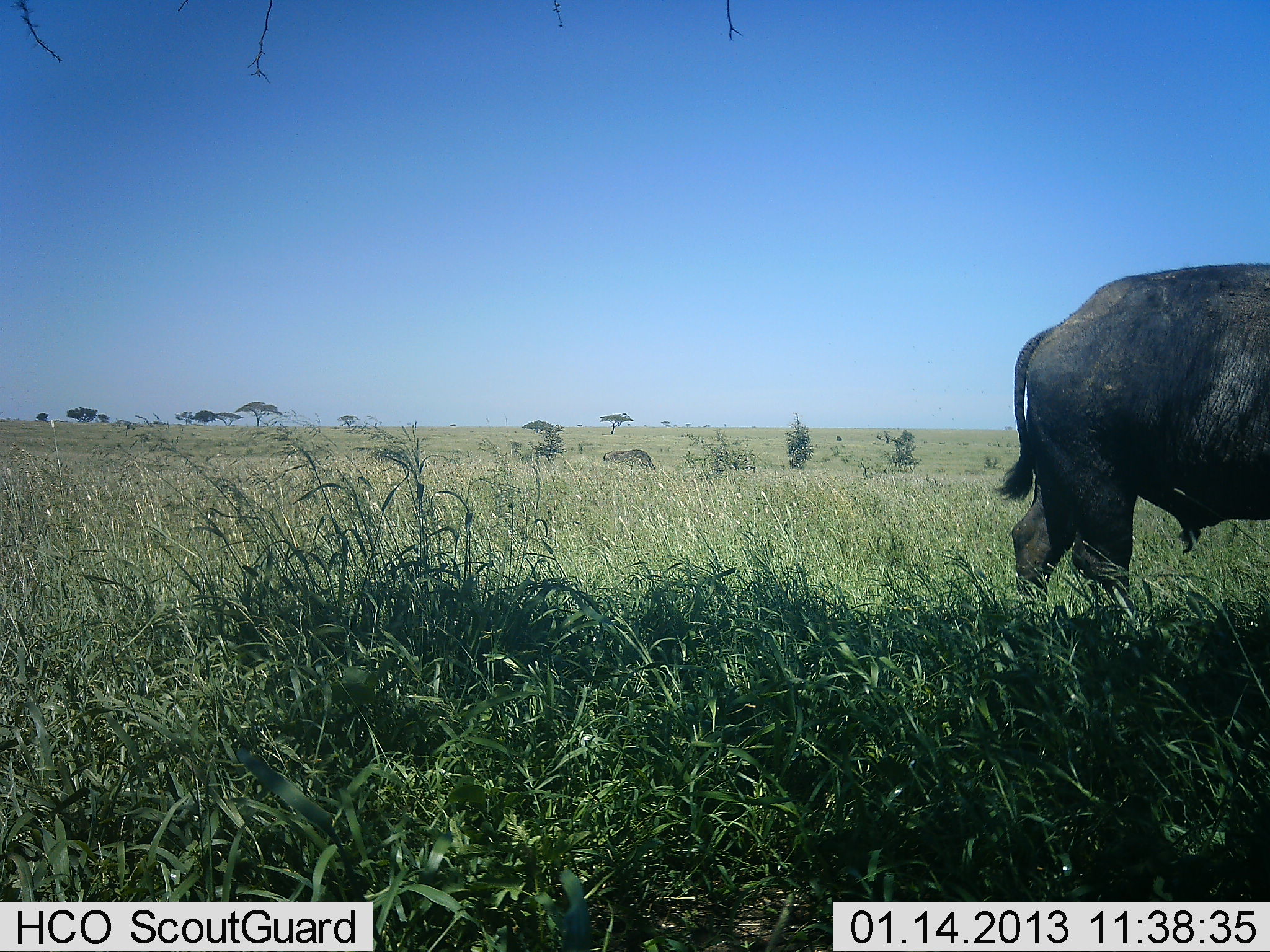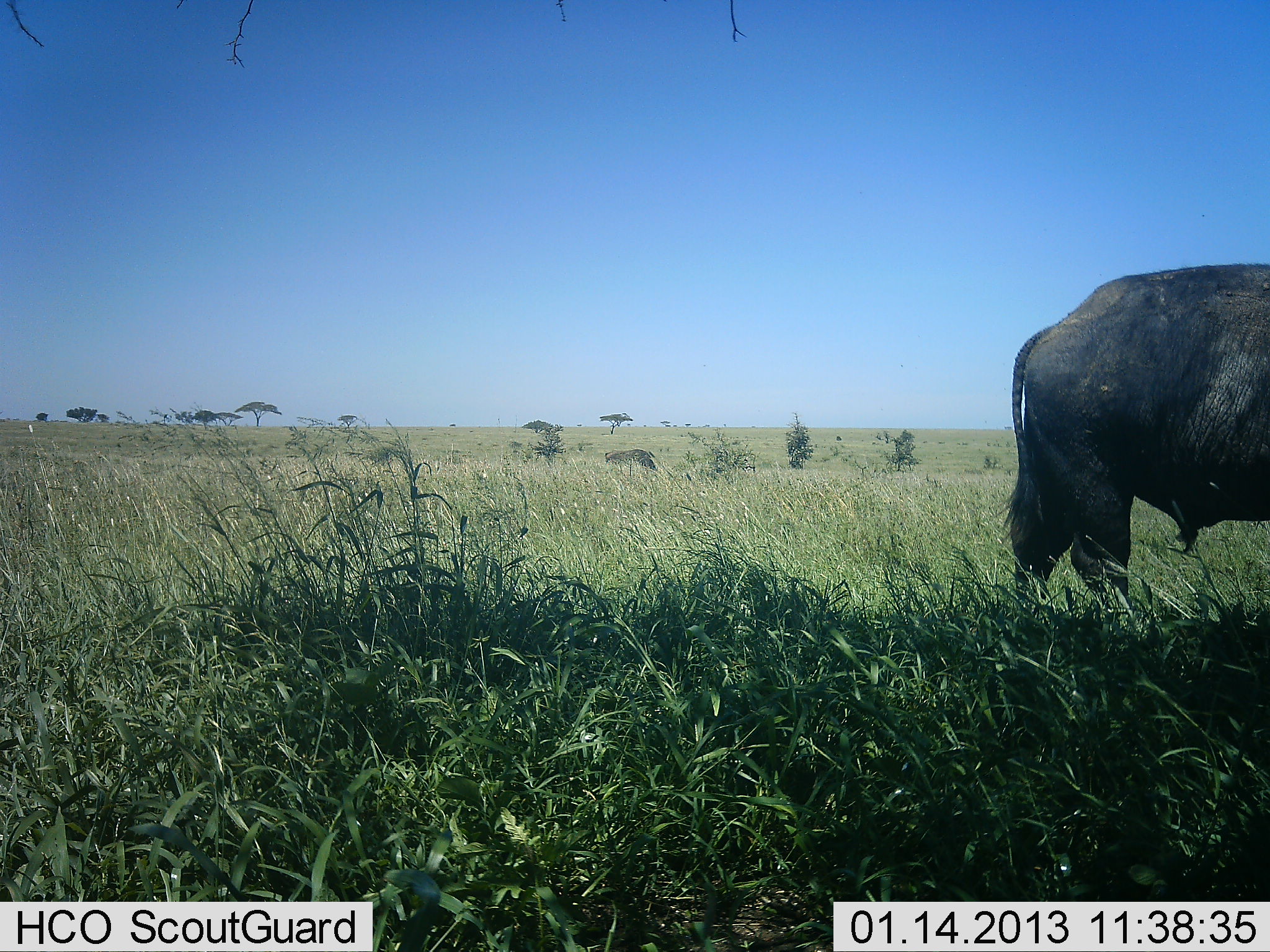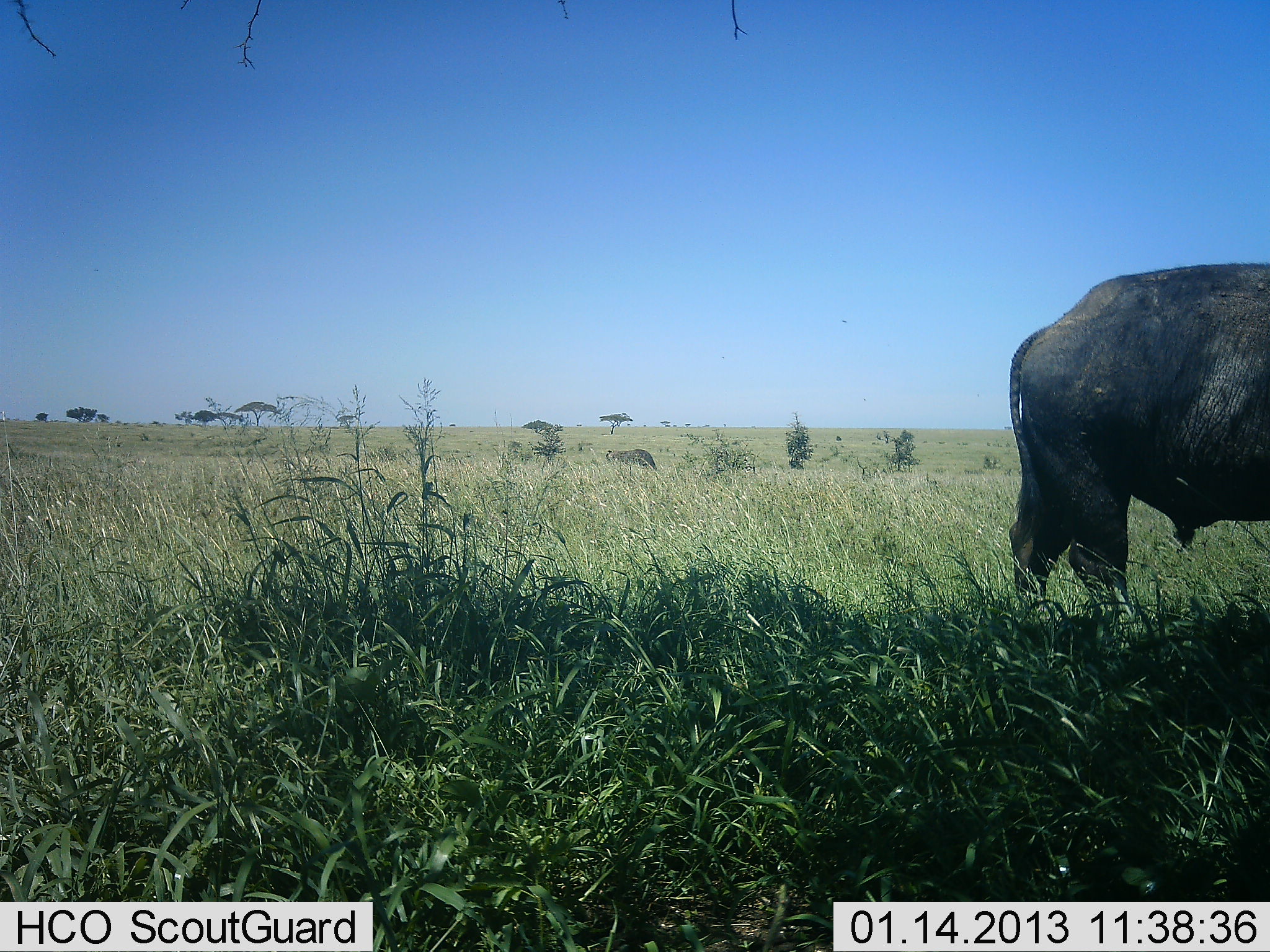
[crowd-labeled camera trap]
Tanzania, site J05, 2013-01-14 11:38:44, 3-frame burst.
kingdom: Animalia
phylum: Chordata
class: Mammalia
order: Artiodactyla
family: Bovidae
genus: Syncerus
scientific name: Syncerus caffer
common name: cape buffalo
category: buffalo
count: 1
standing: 88%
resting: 0%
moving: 4%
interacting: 0%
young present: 0%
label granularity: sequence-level